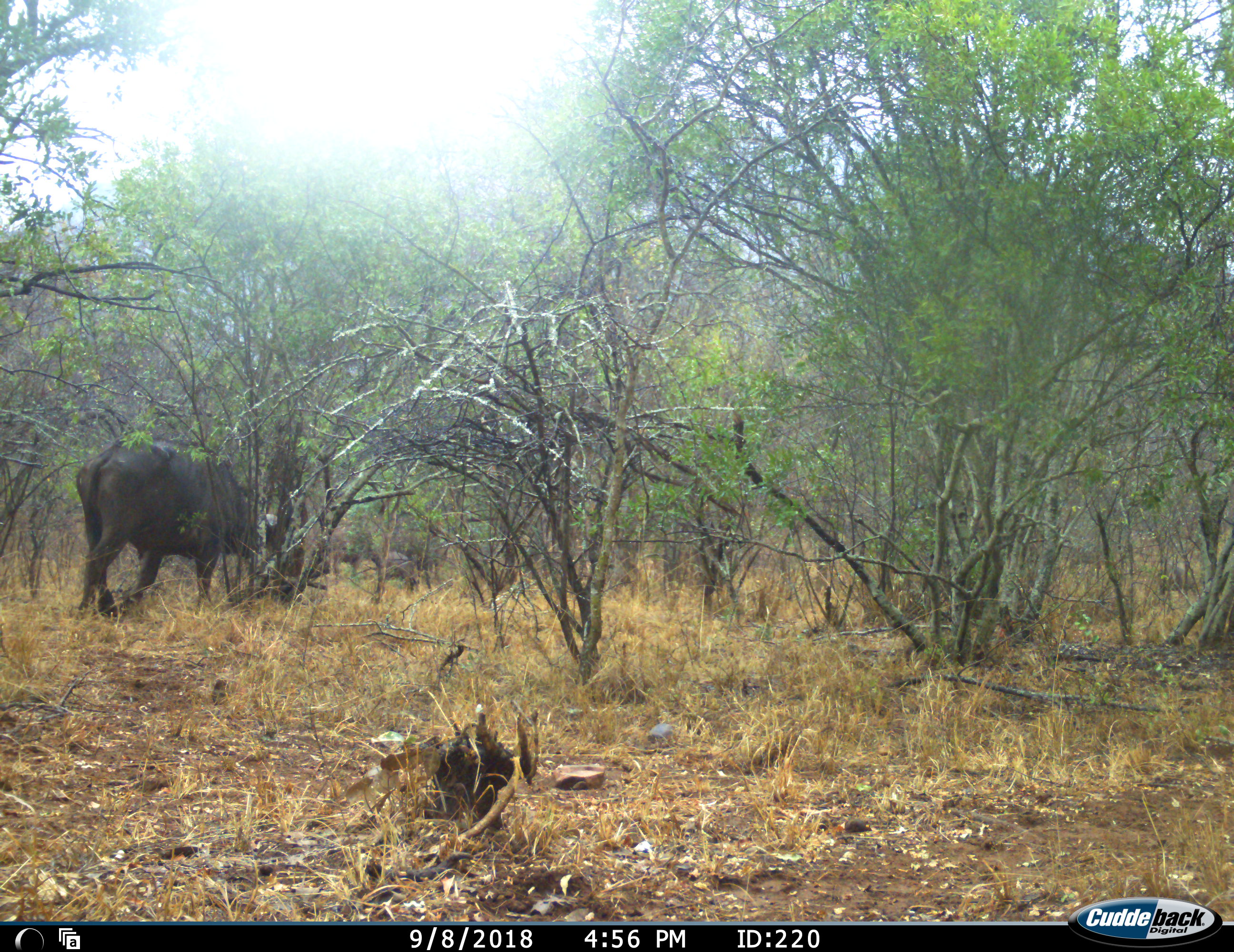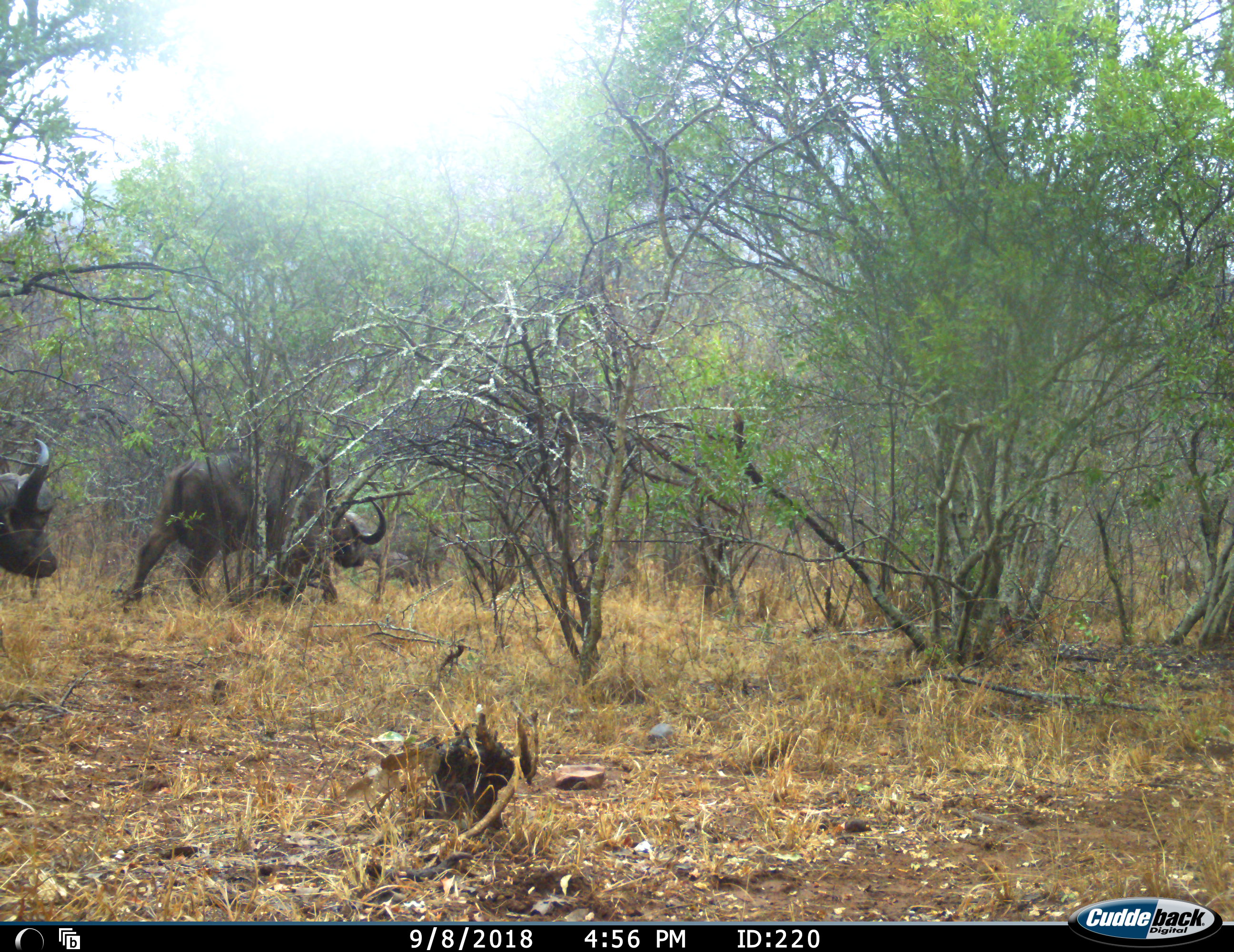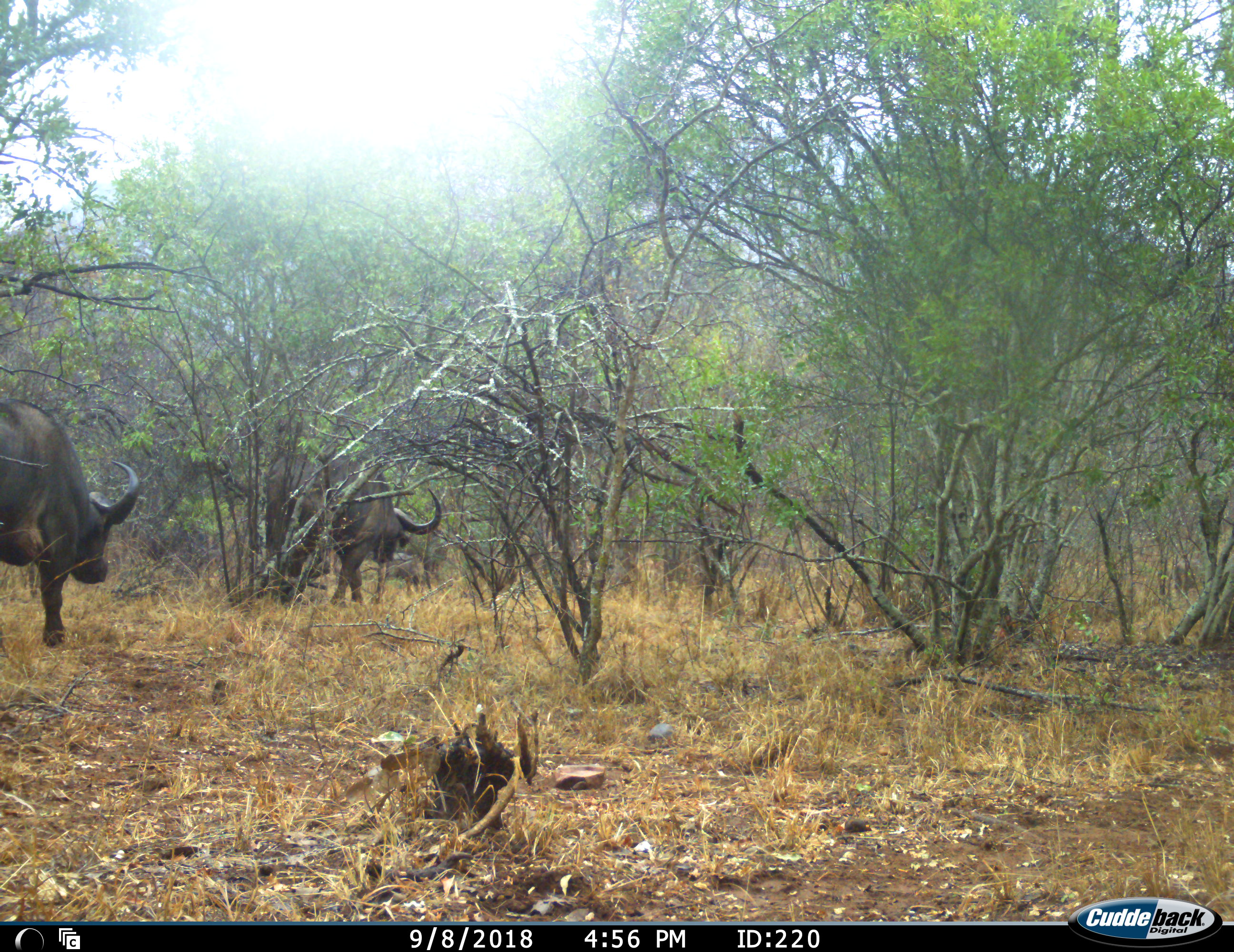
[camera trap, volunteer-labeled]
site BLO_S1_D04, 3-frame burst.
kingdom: Animalia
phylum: Chordata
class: Mammalia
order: Artiodactyla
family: Bovidae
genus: Syncerus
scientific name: Syncerus caffer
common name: african buffalo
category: buffalo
Buffalo (african buffalo) (Syncerus caffer), count 4. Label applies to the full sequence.